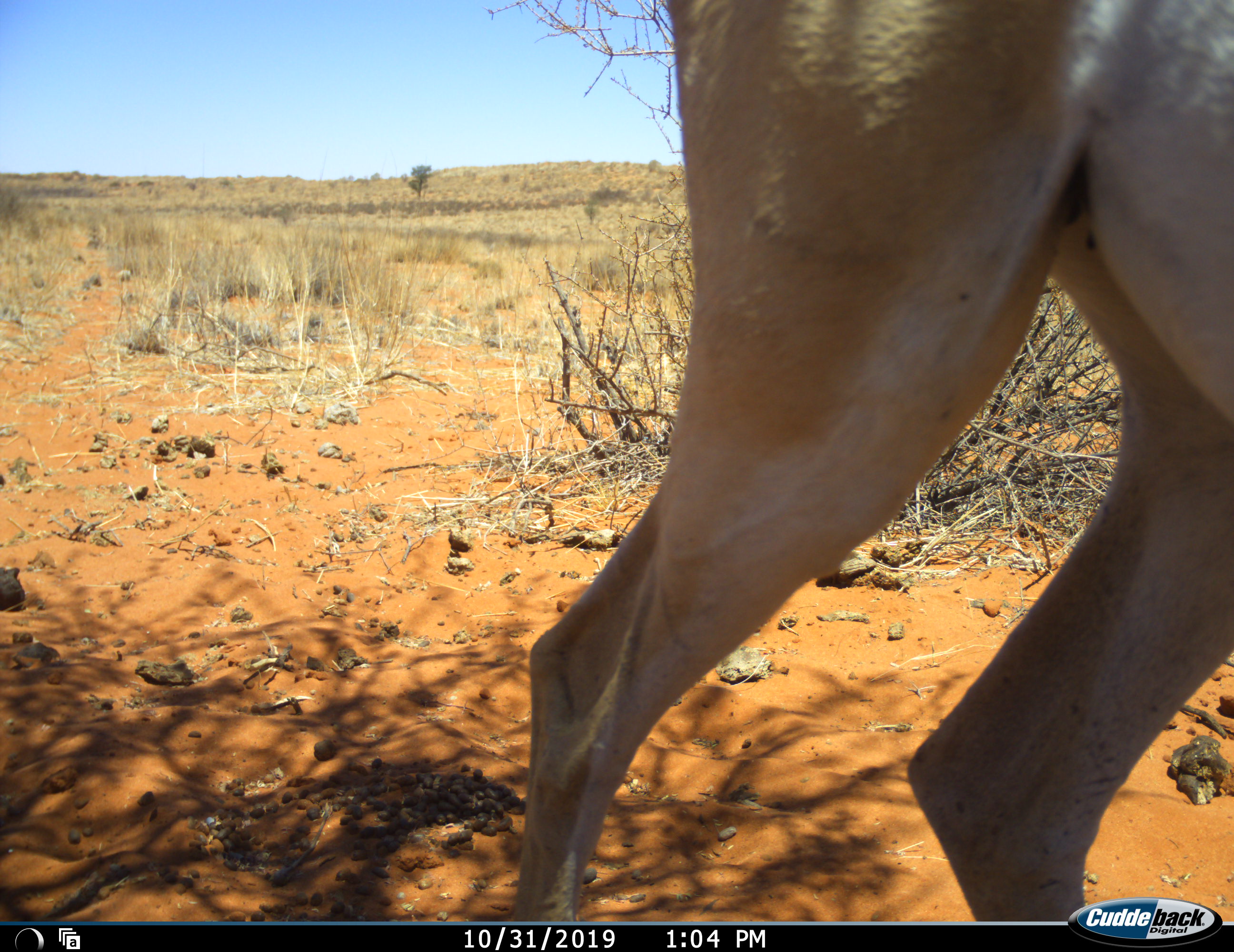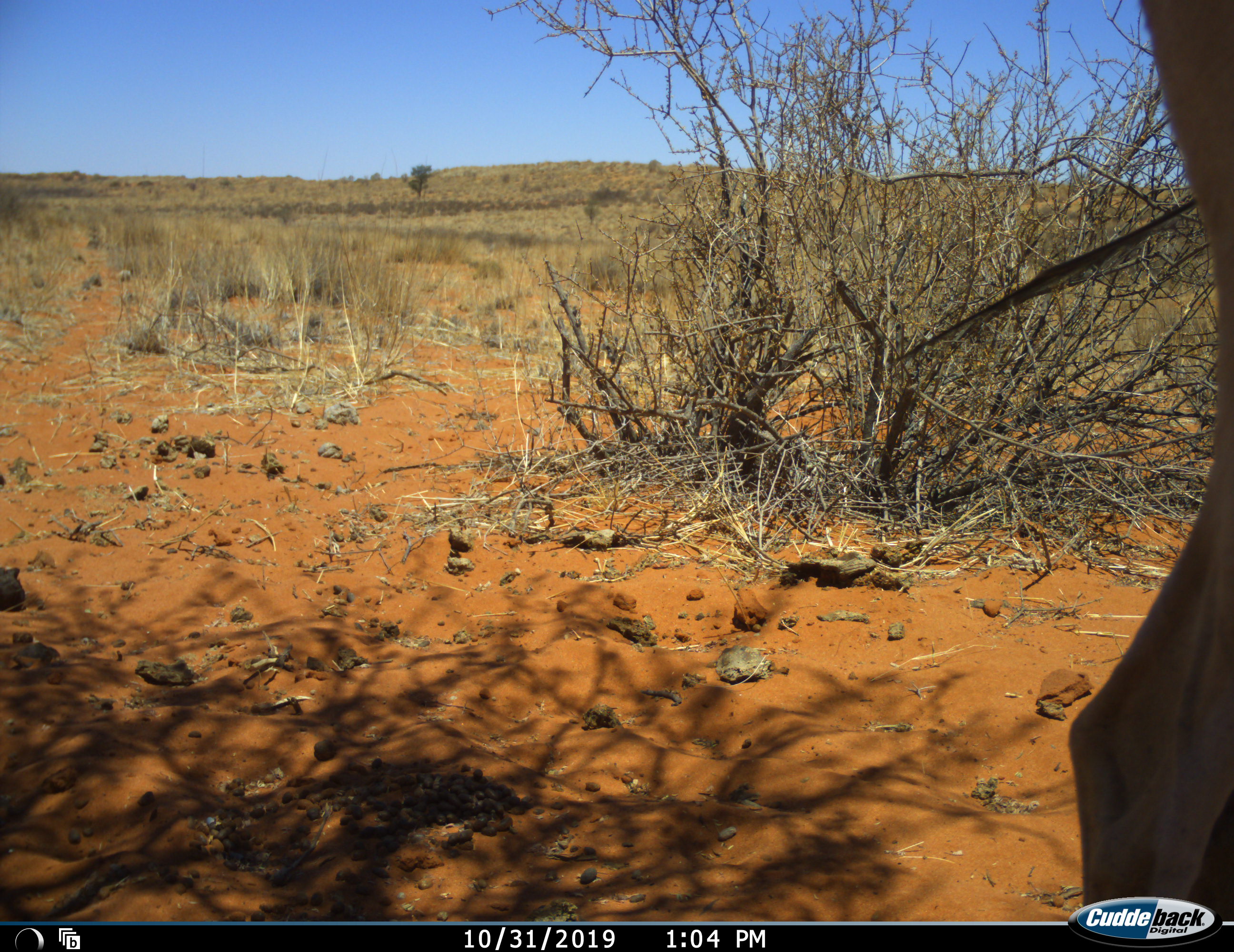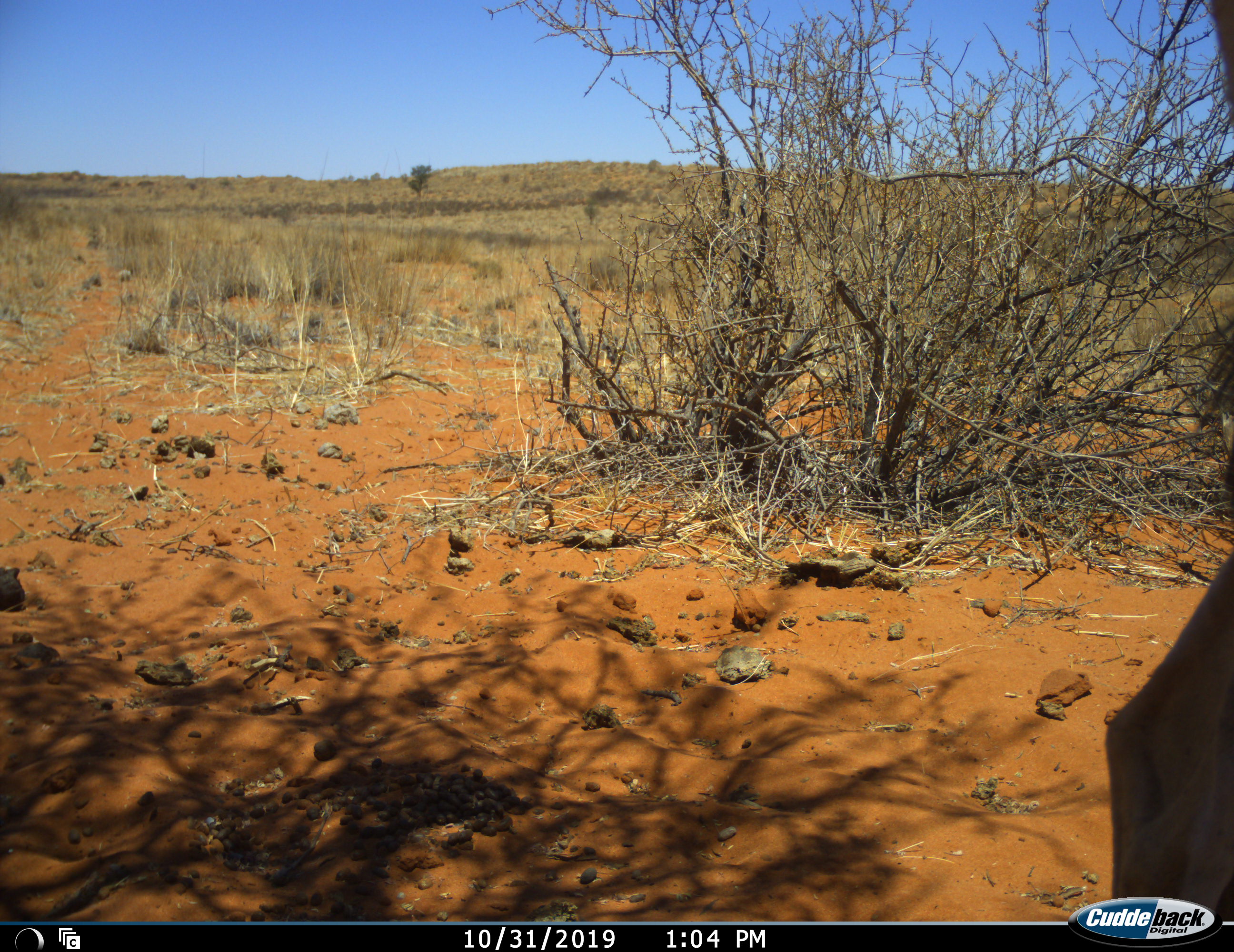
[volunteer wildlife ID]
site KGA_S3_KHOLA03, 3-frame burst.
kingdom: Animalia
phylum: Chordata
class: Mammalia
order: Artiodactyla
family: Bovidae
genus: Antidorcas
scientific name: Antidorcas marsupialis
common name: springbok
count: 1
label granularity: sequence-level